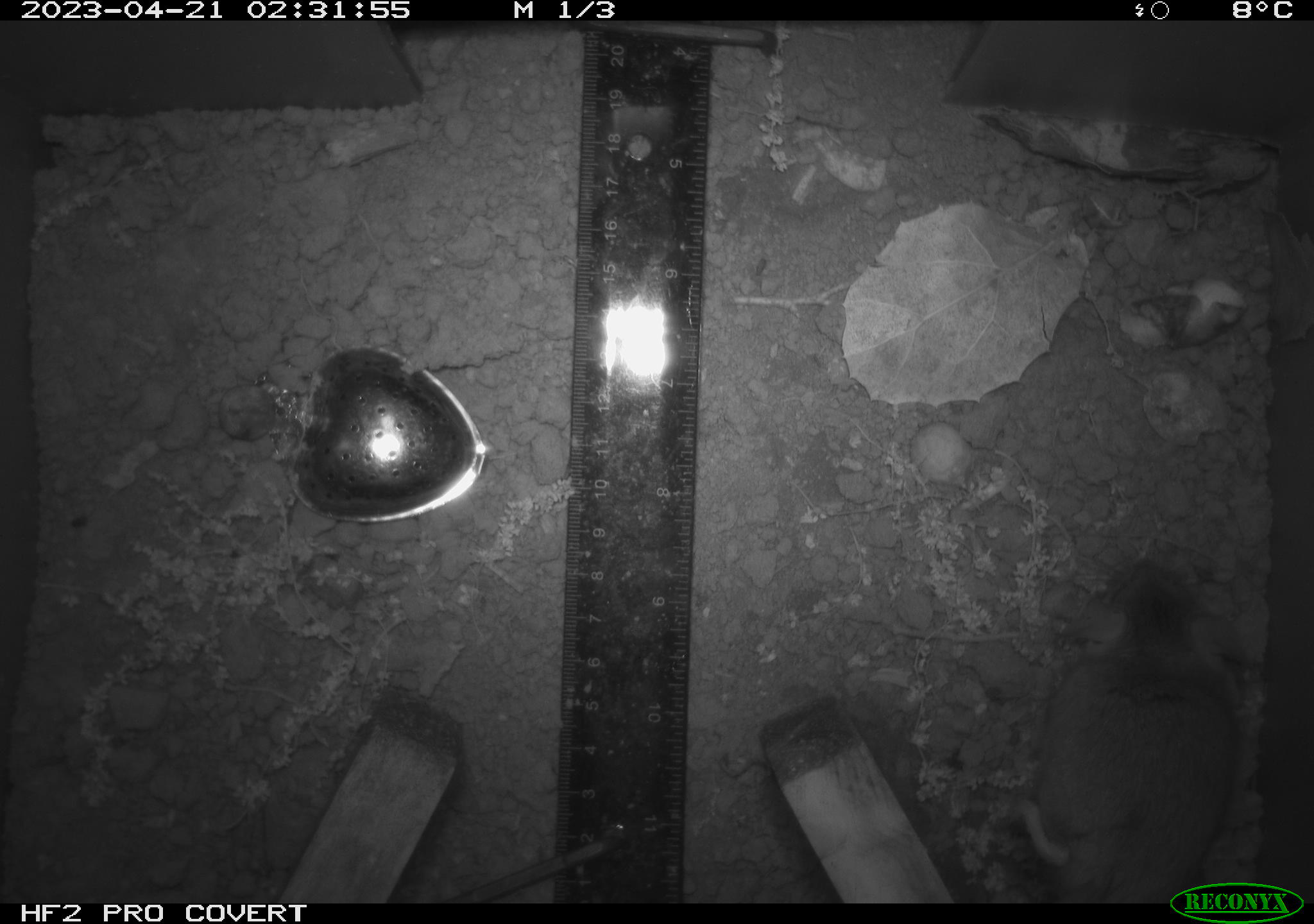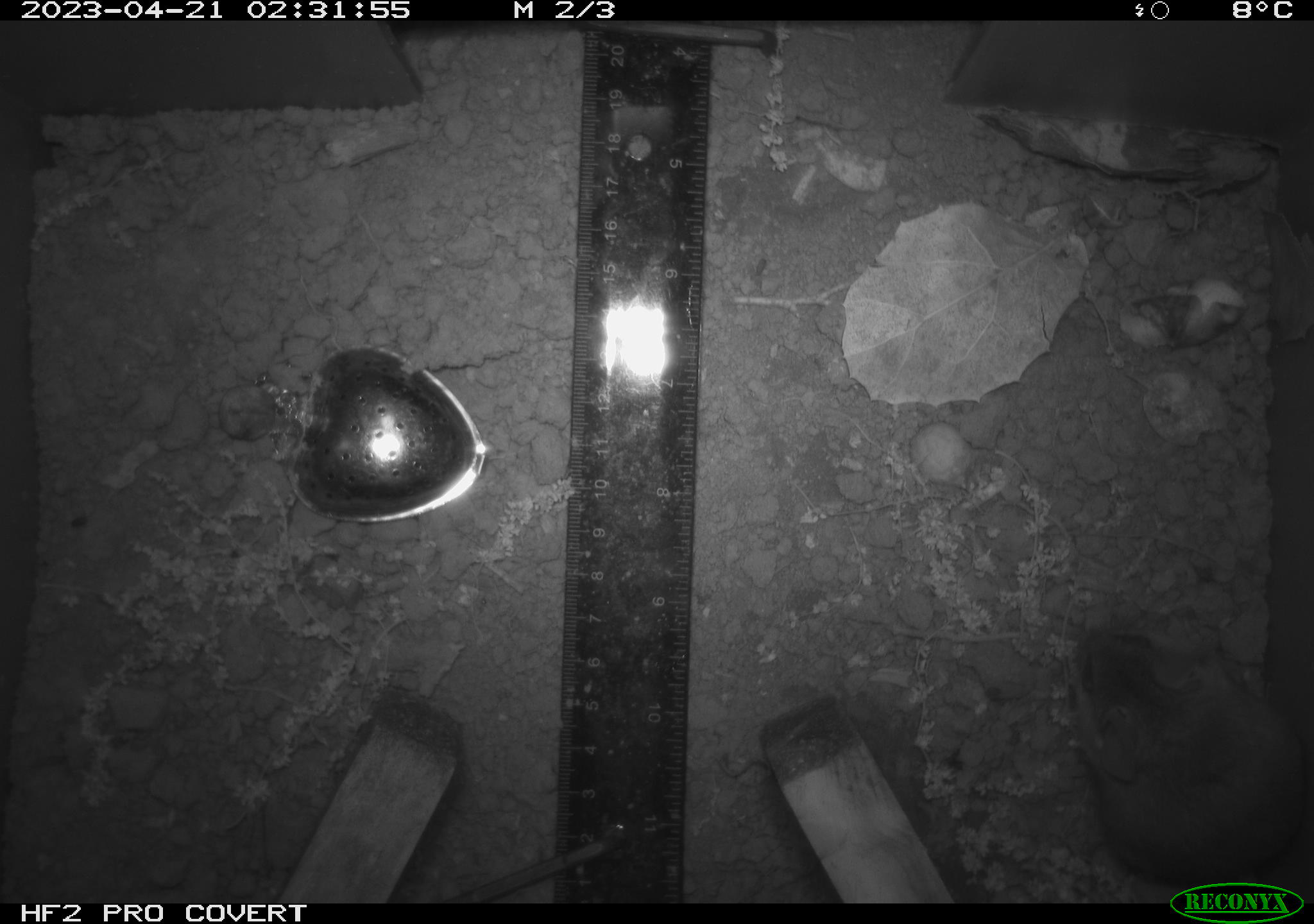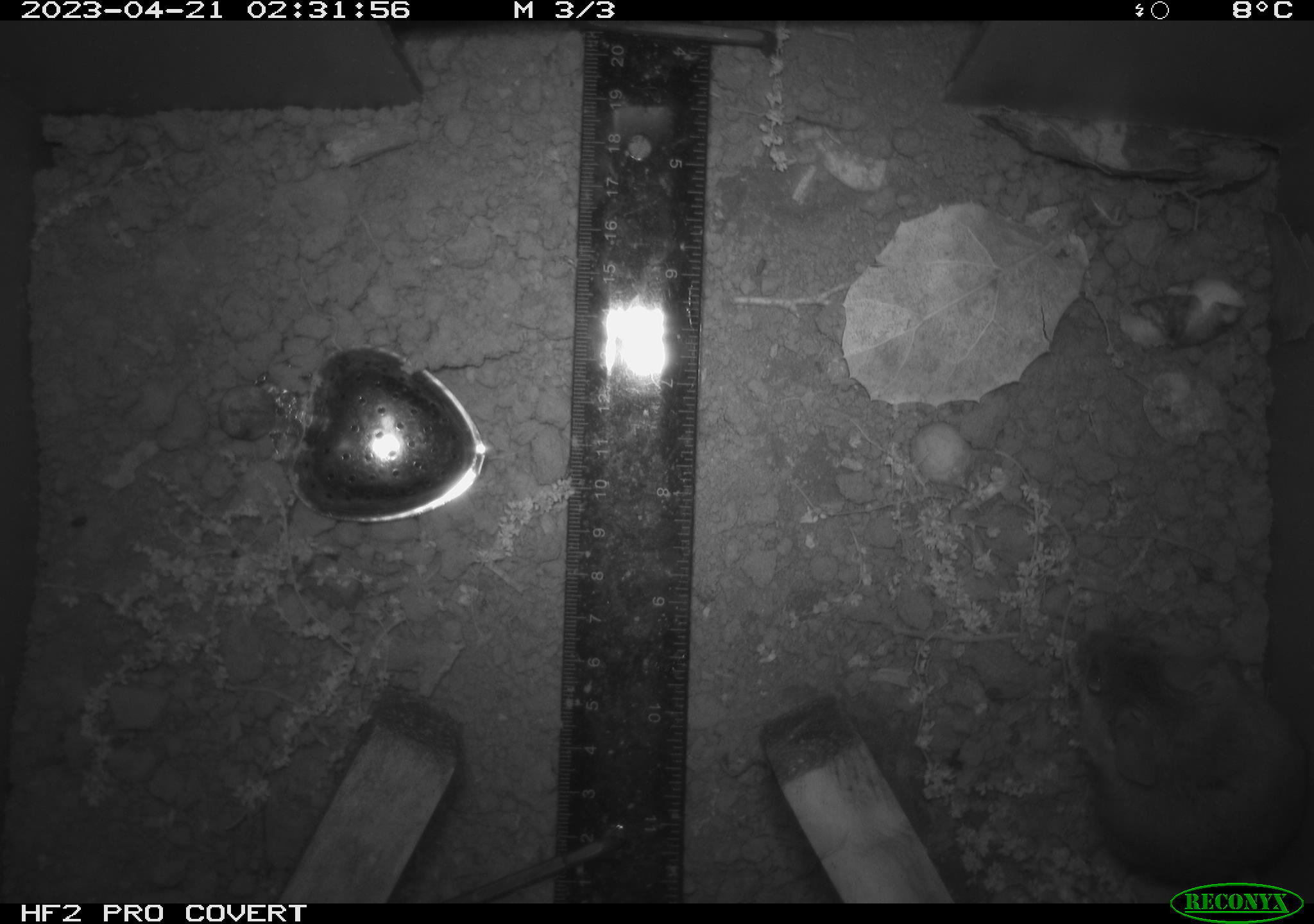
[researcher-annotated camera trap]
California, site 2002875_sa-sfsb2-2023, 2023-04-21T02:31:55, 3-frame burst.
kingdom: Animalia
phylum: Chordata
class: Mammalia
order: Rodentia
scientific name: Rodentia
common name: mouse species